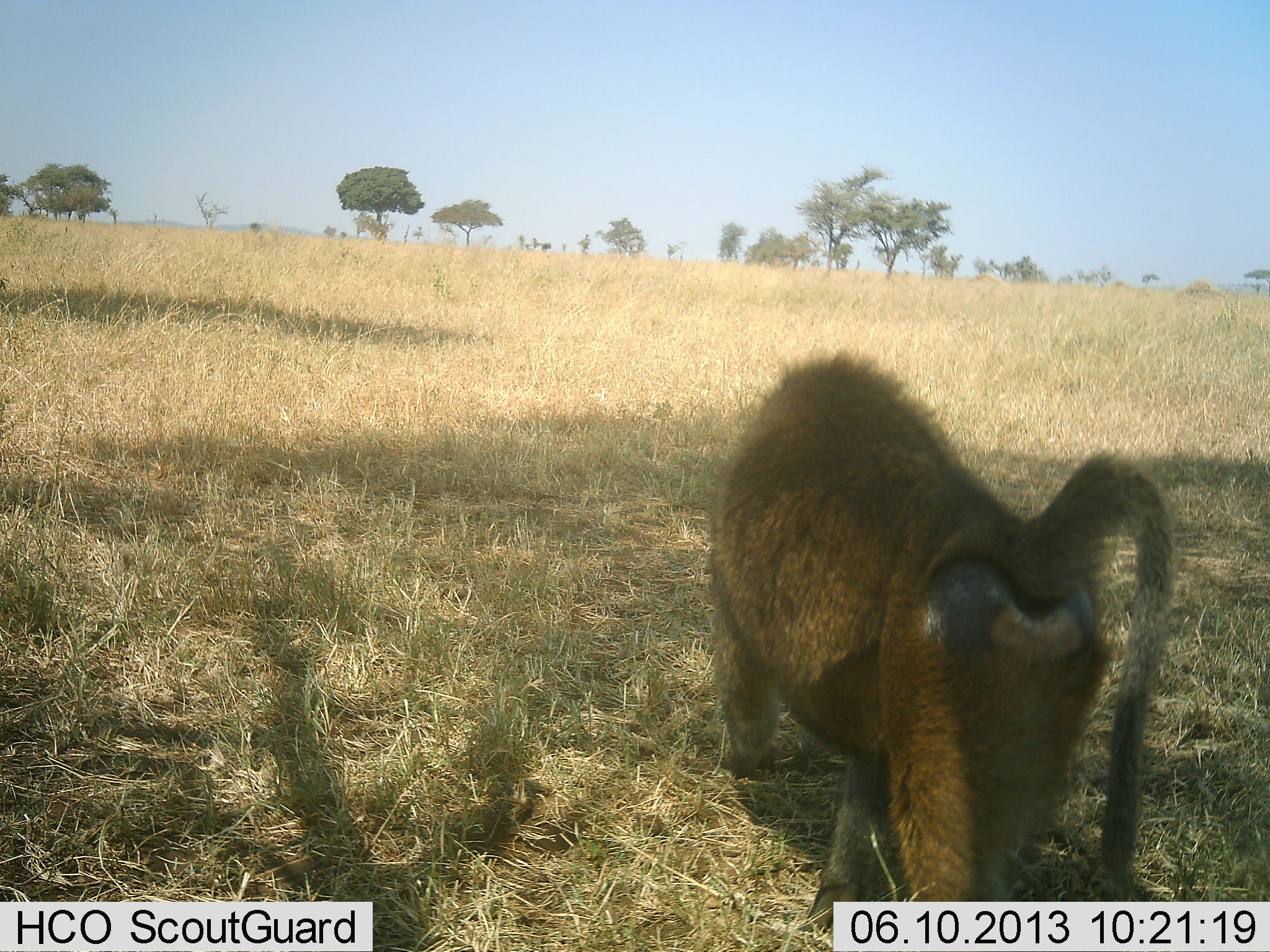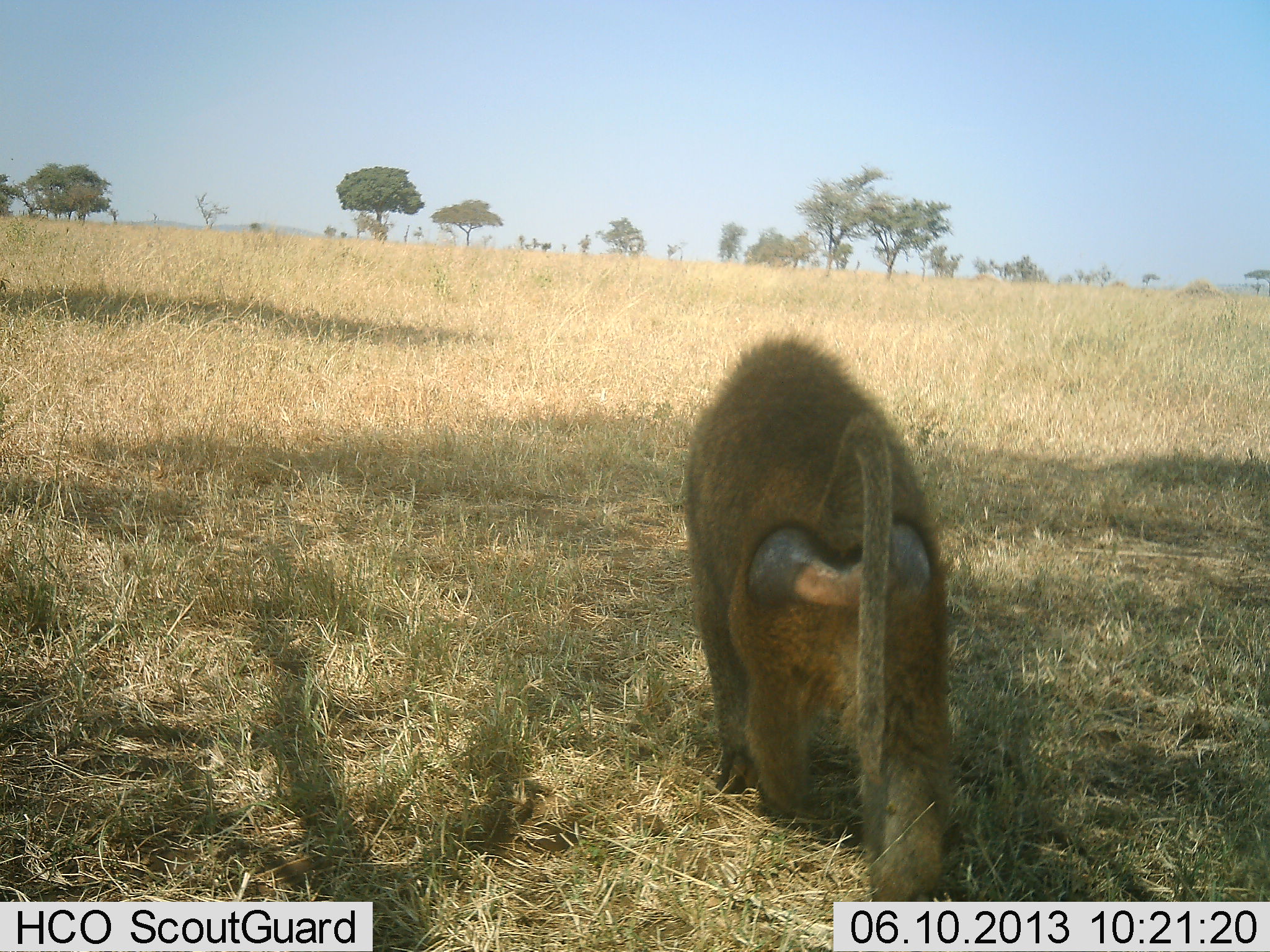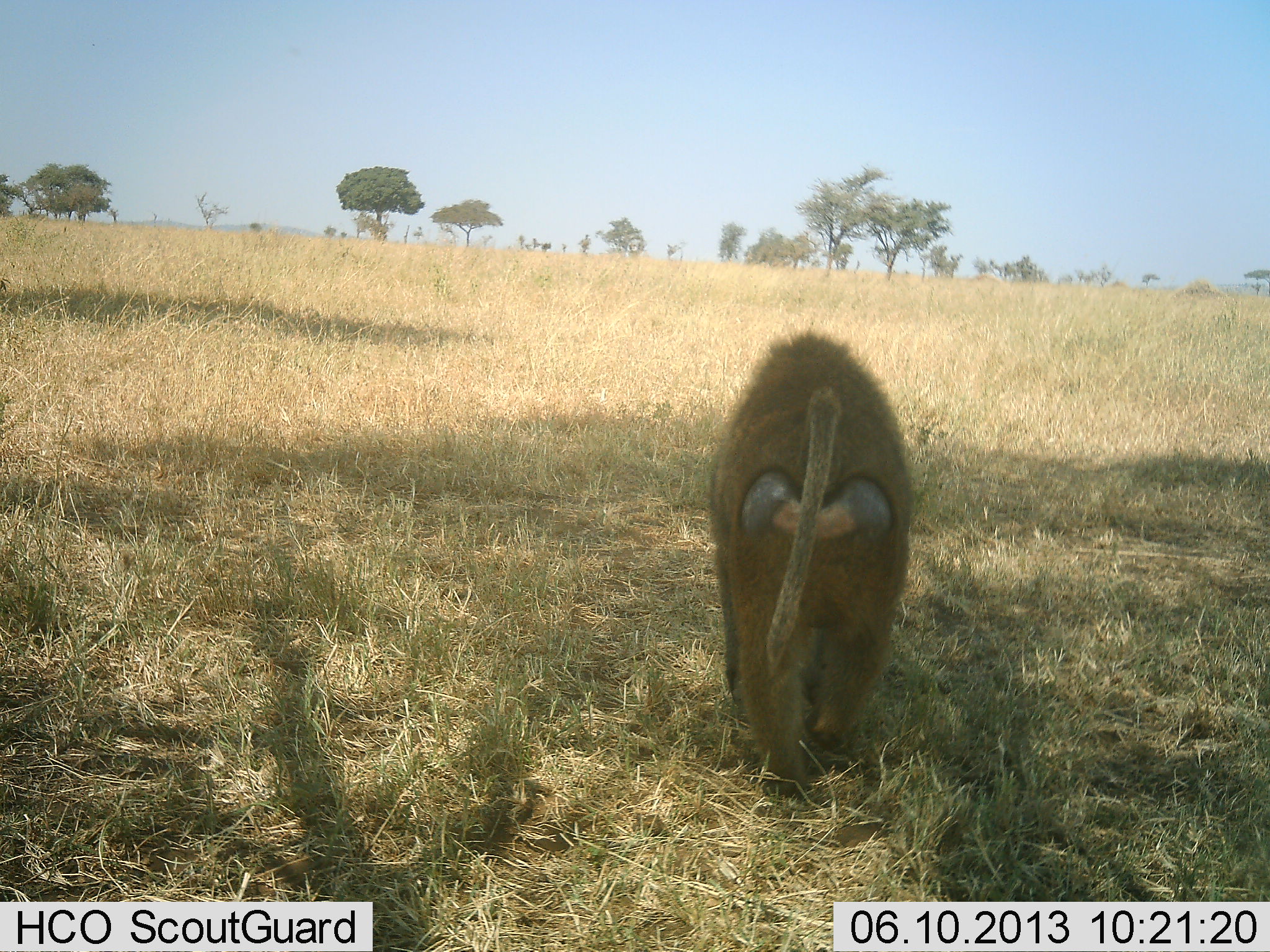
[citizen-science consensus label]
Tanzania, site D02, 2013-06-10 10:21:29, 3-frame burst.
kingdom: Animalia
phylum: Chordata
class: Mammalia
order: Primates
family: Cercopithecidae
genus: Papio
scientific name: Papio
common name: baboon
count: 1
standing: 0%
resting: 0%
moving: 100%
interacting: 0%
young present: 0%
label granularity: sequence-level